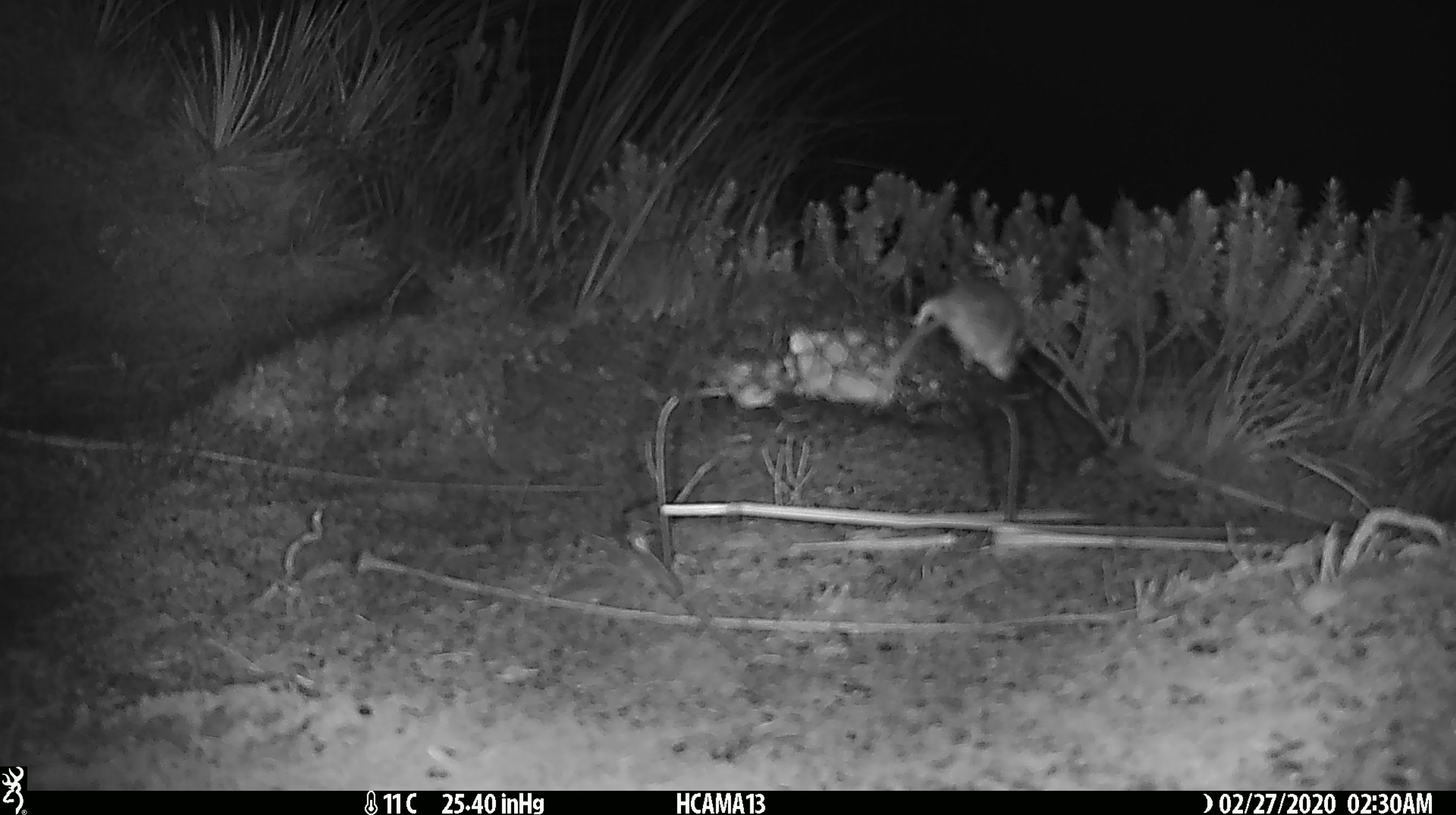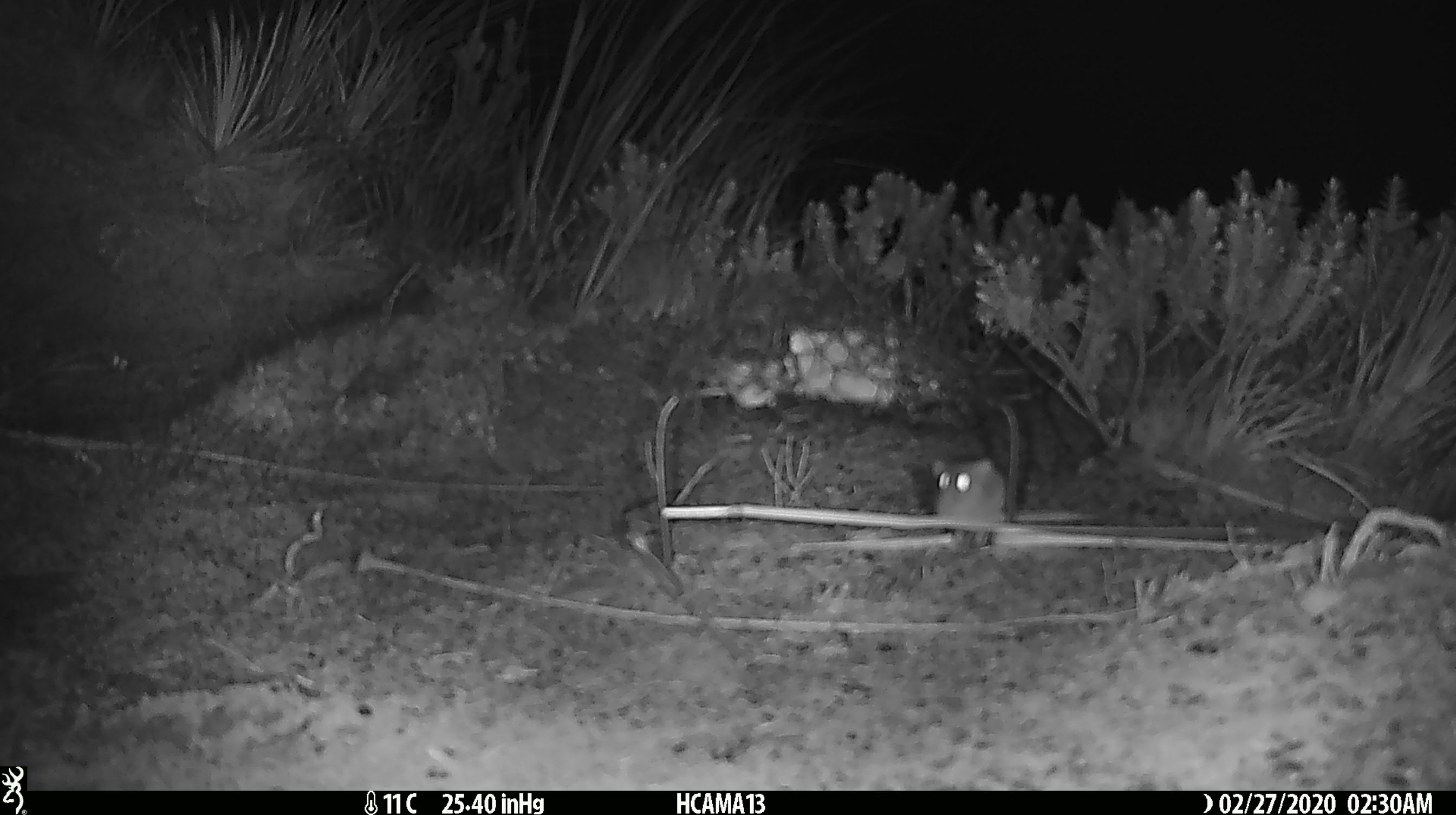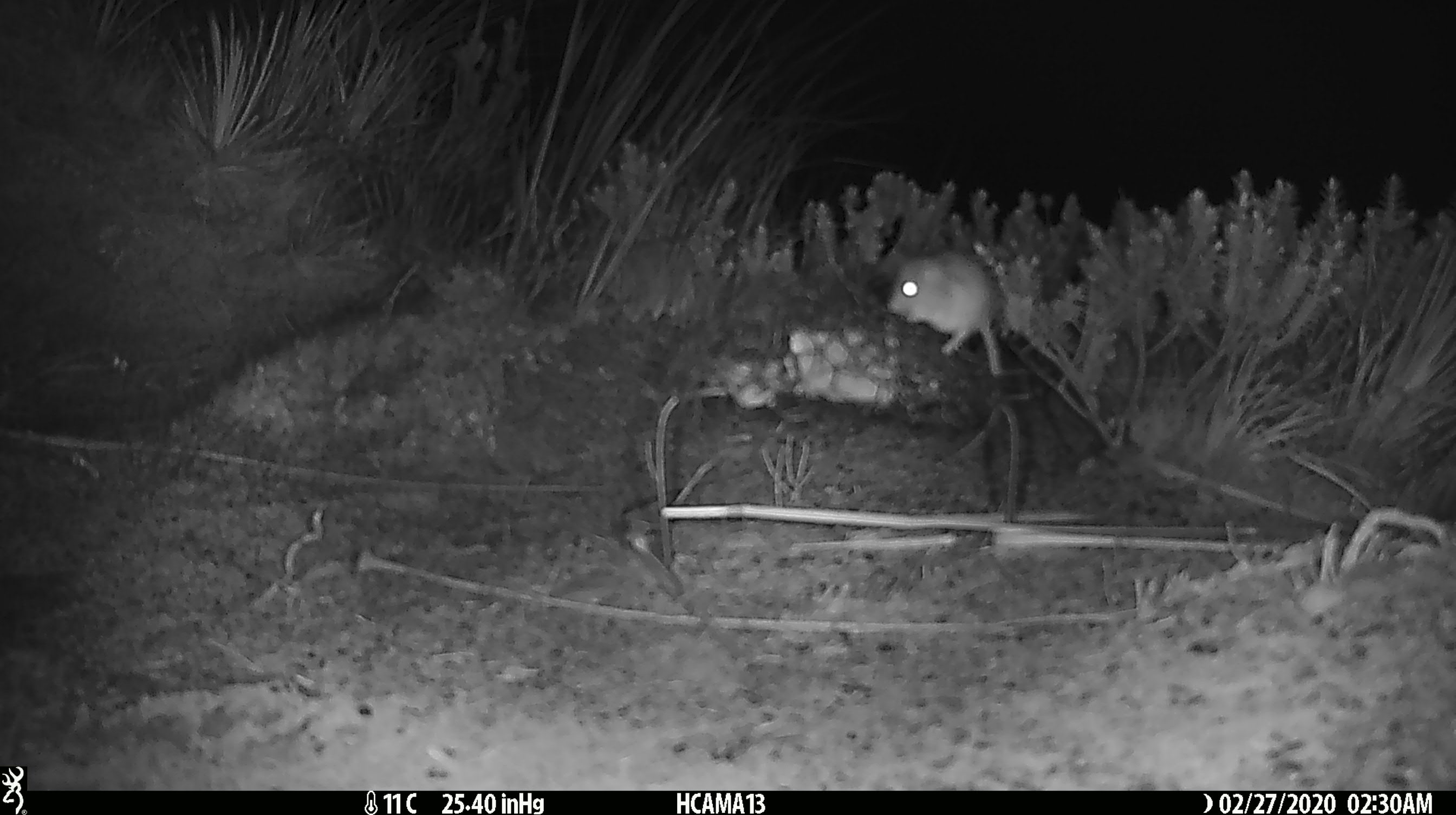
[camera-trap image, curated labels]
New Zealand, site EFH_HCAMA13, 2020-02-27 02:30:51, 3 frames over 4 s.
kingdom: Animalia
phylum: Chordata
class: Mammalia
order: Rodentia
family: Muridae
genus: Mus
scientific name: Mus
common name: mouse